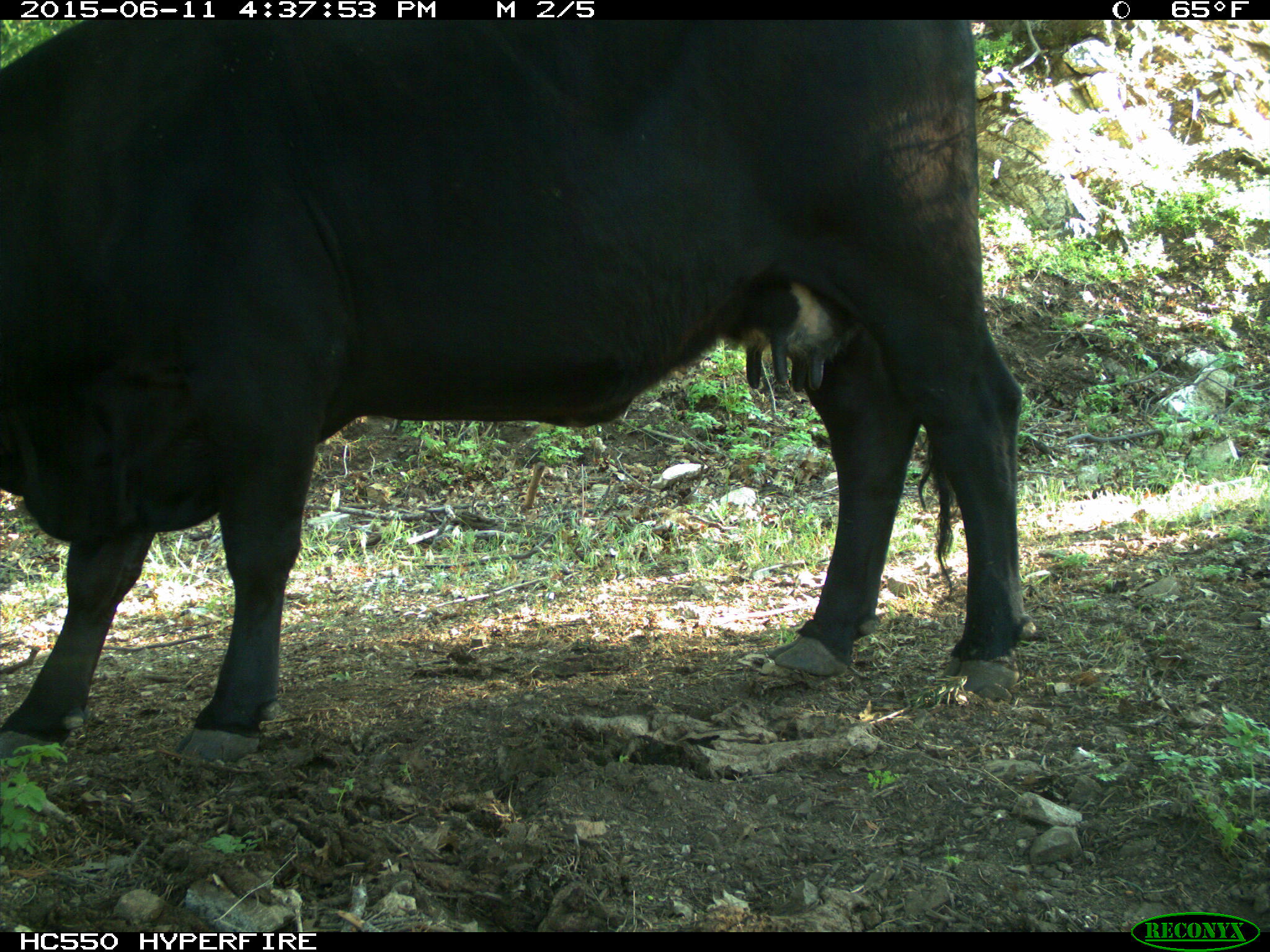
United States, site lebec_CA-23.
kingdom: Animalia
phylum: Chordata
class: Mammalia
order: Artiodactyla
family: Bovidae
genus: Bos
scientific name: Bos taurus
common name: domestic cow